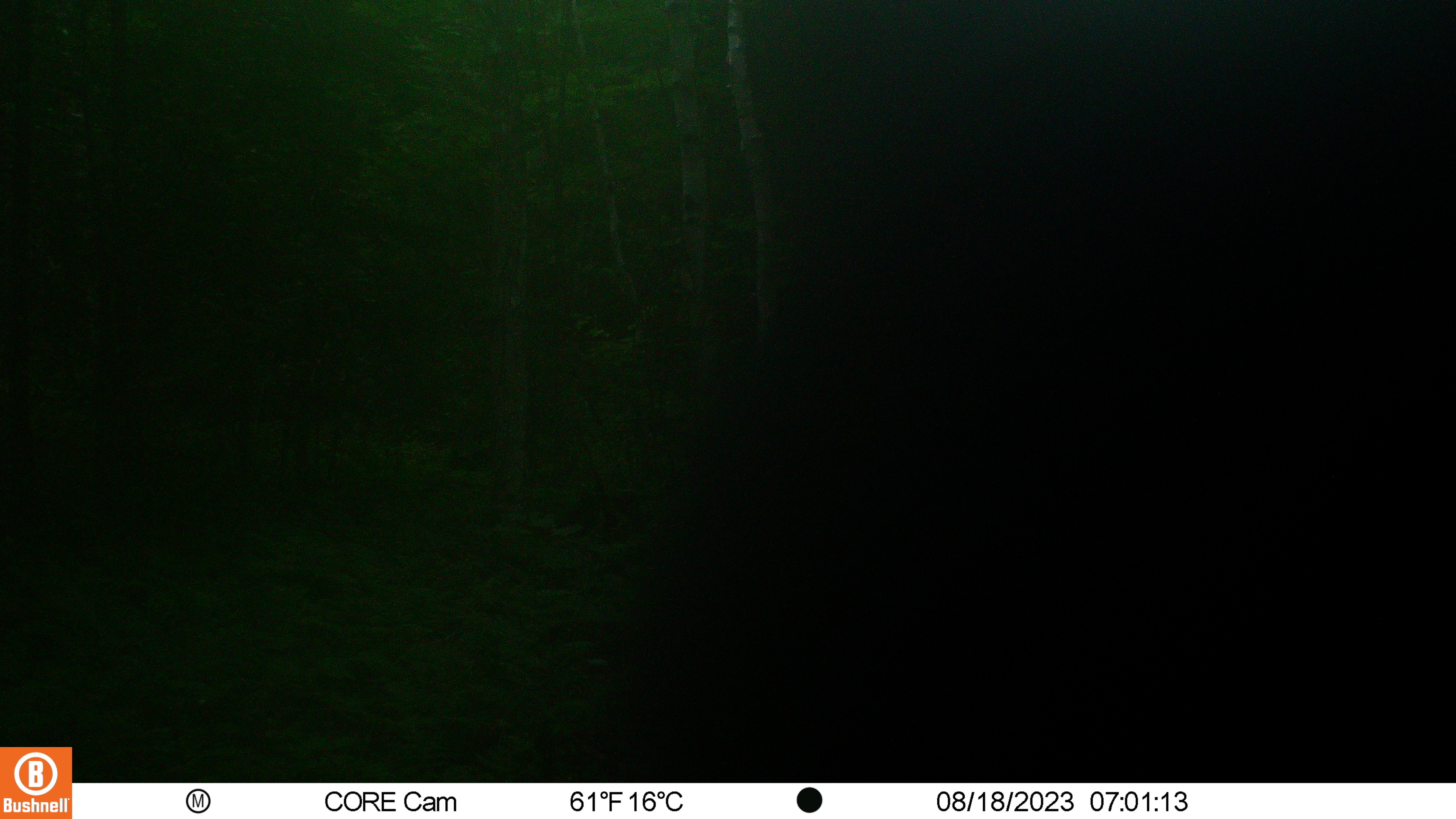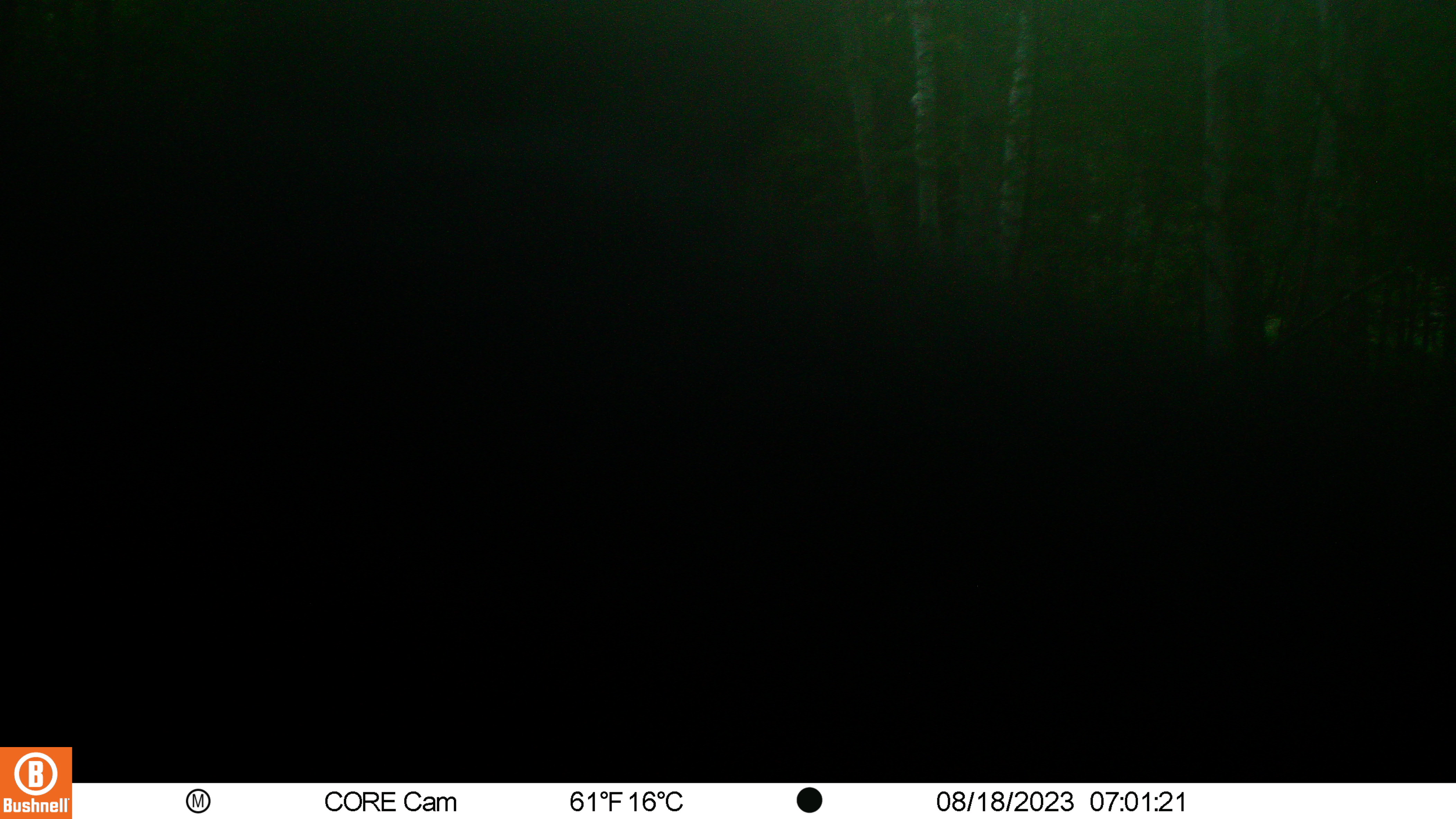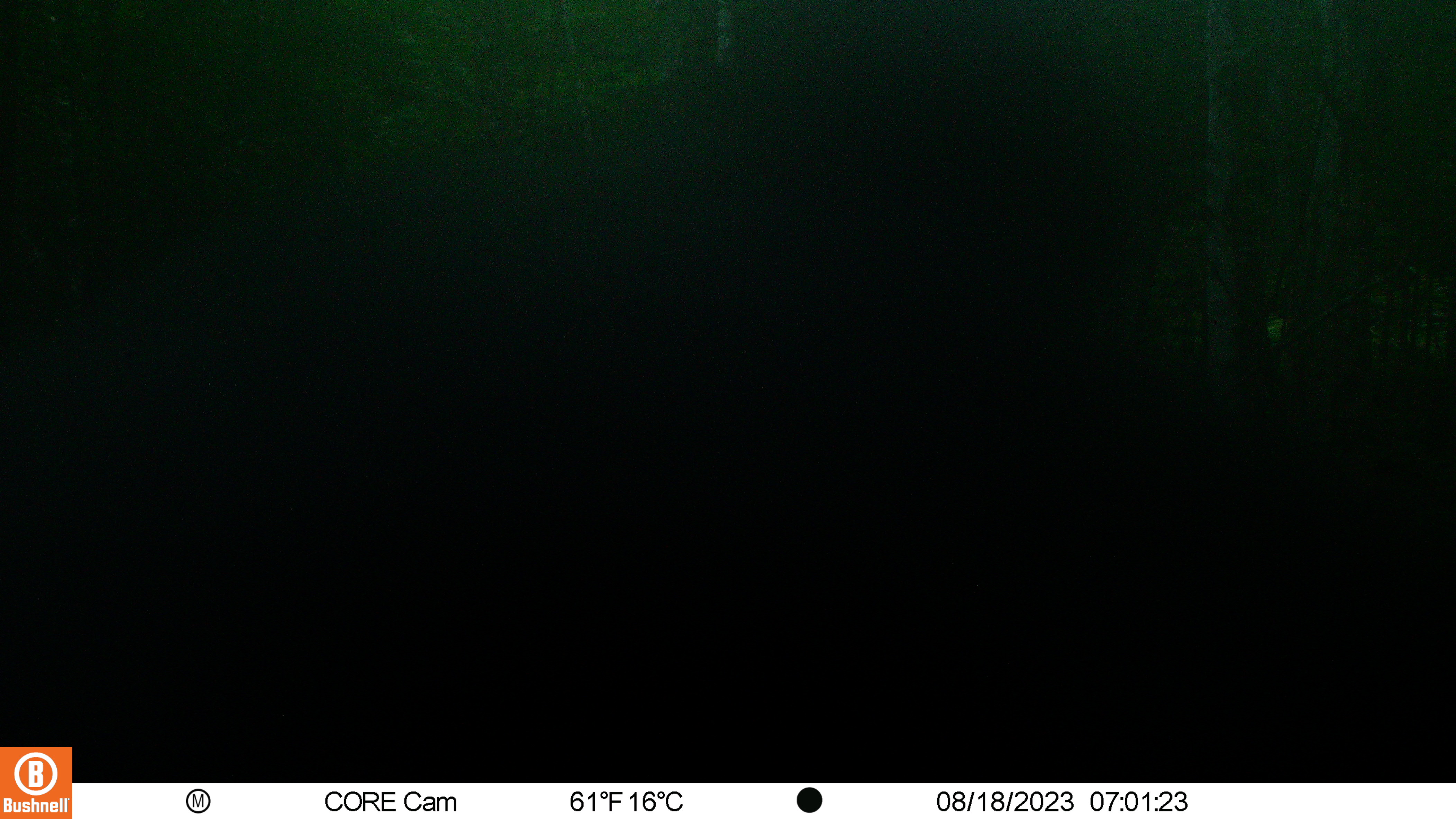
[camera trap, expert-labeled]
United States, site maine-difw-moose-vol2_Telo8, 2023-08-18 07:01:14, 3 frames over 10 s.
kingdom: Animalia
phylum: Chordata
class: Mammalia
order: Carnivora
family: Ursidae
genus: Ursus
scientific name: Ursus americanus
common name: black bear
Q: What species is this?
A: Black bear (Ursus americanus).